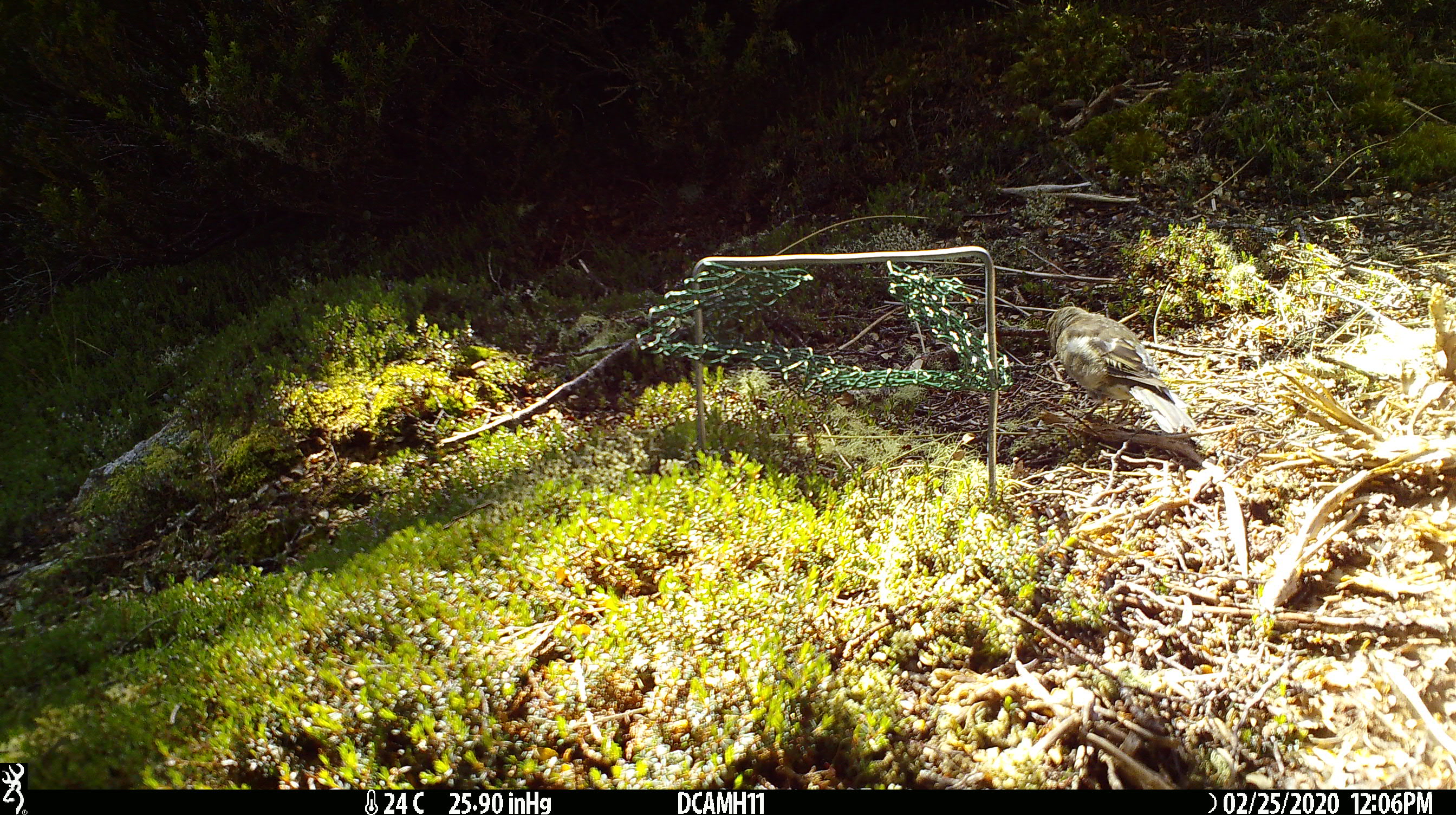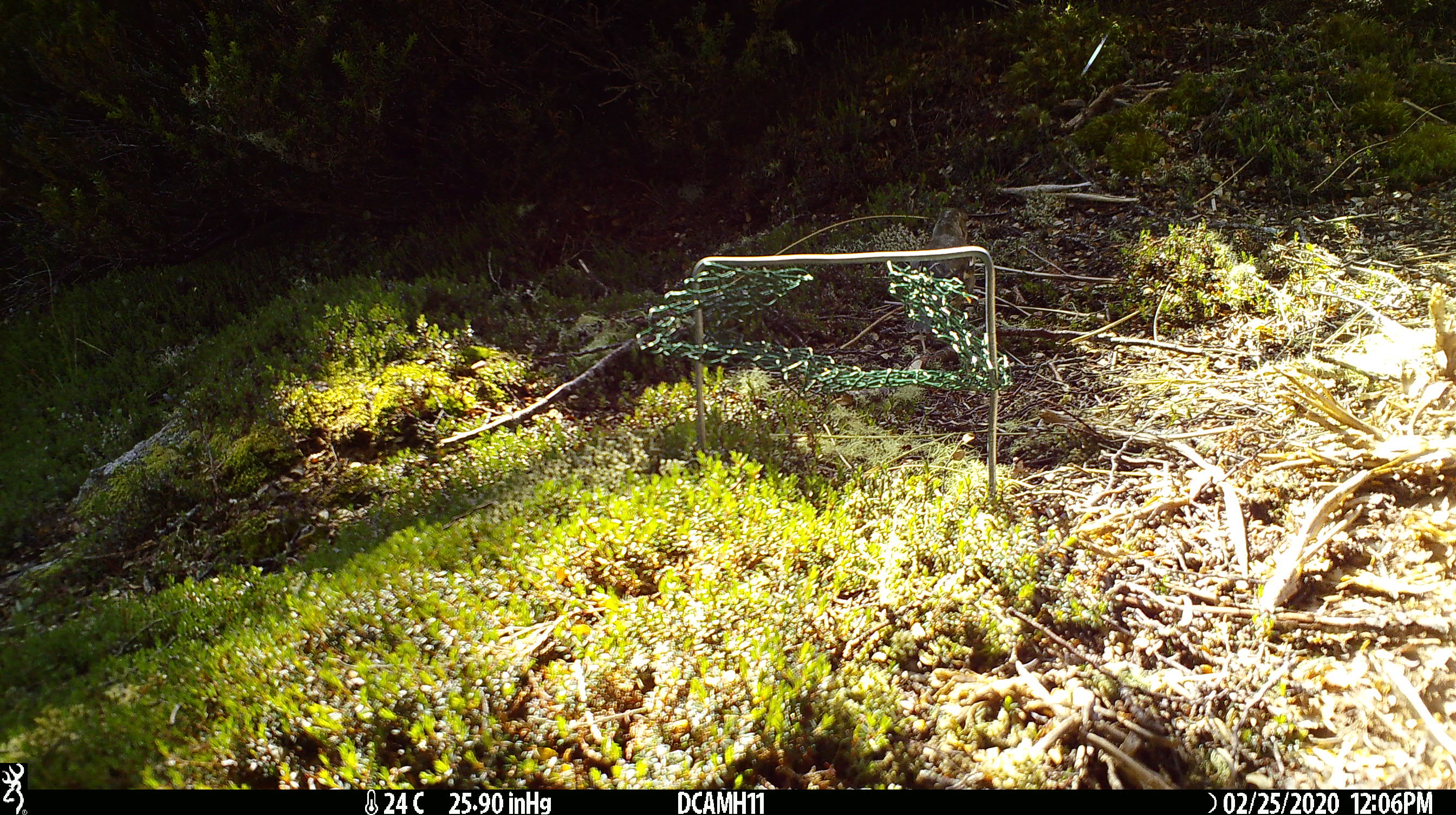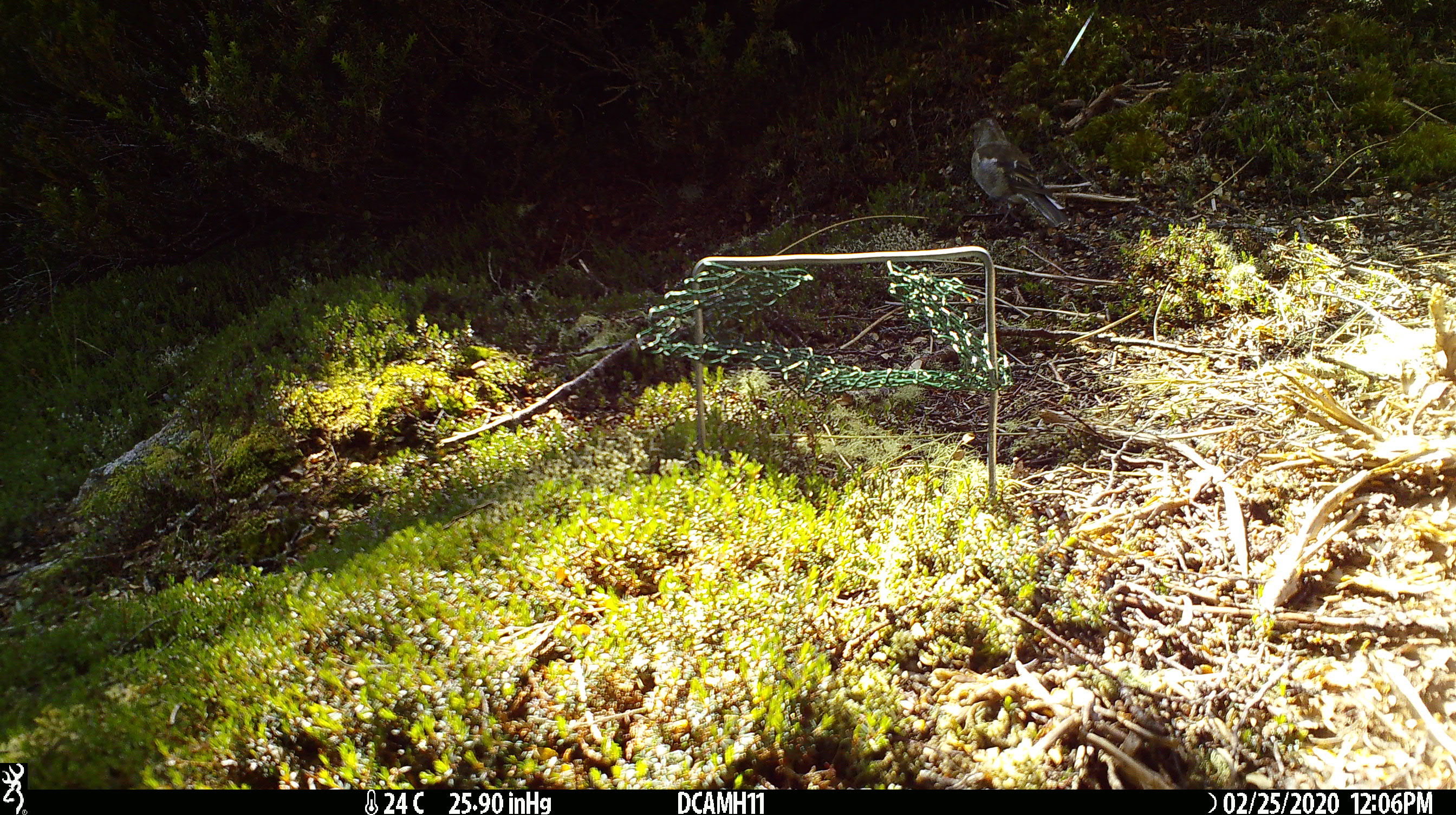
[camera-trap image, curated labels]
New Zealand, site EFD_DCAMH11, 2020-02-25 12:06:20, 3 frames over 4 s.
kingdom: Animalia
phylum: Chordata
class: Aves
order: Passeriformes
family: Fringillidae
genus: Fringilla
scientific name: Fringilla coelebs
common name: common chaffinch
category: chaffinch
Chaffinch (common chaffinch) (Fringilla coelebs).